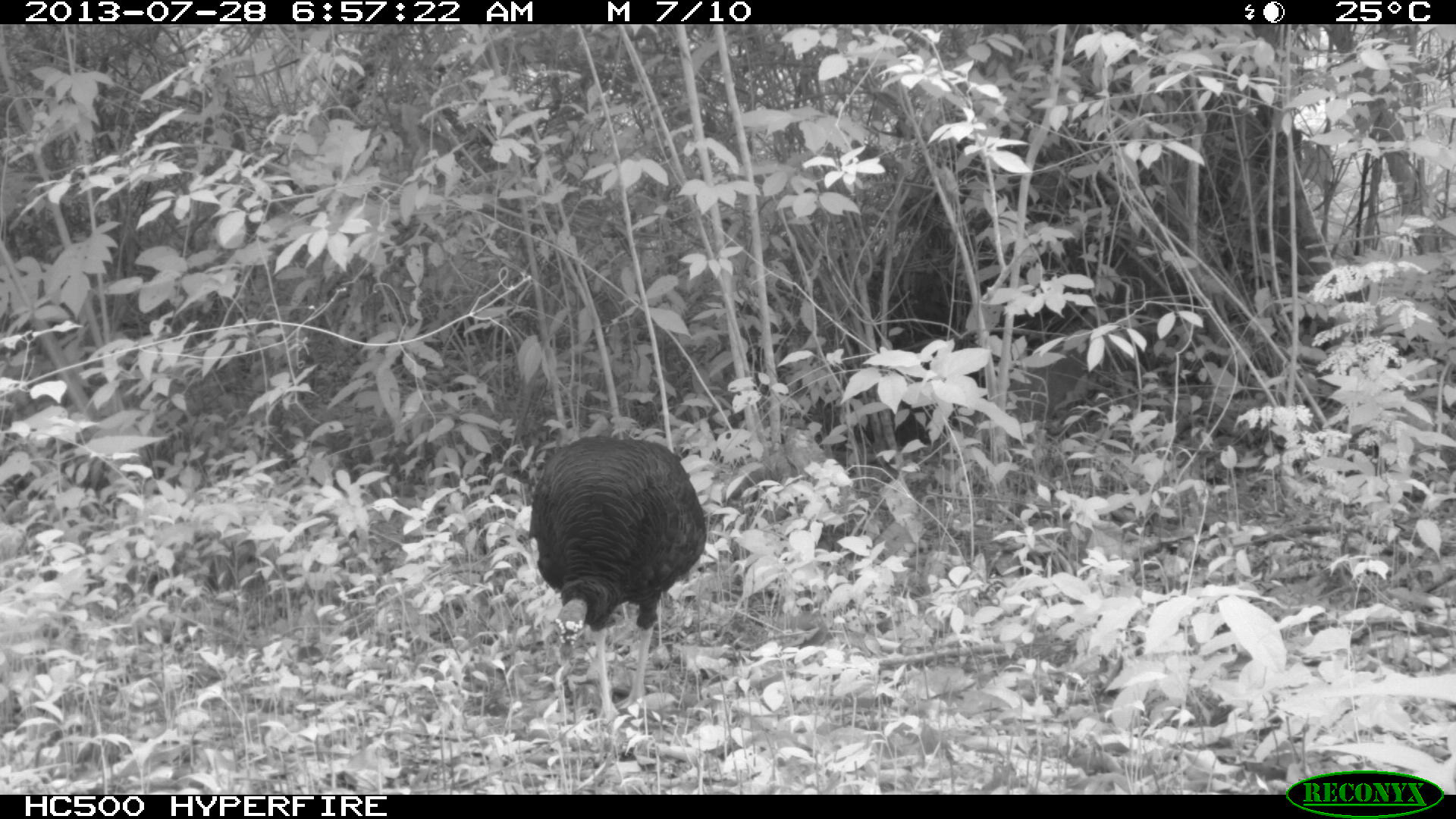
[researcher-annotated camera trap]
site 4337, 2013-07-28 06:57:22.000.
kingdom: Animalia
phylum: Chordata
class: Aves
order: Galliformes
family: Phasianidae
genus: Meleagris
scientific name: Meleagris ocellata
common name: ocellated turkey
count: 1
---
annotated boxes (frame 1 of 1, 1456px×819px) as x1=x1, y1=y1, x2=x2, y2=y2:
meleagris ocellata: x1=527, y1=433, x2=706, y2=725